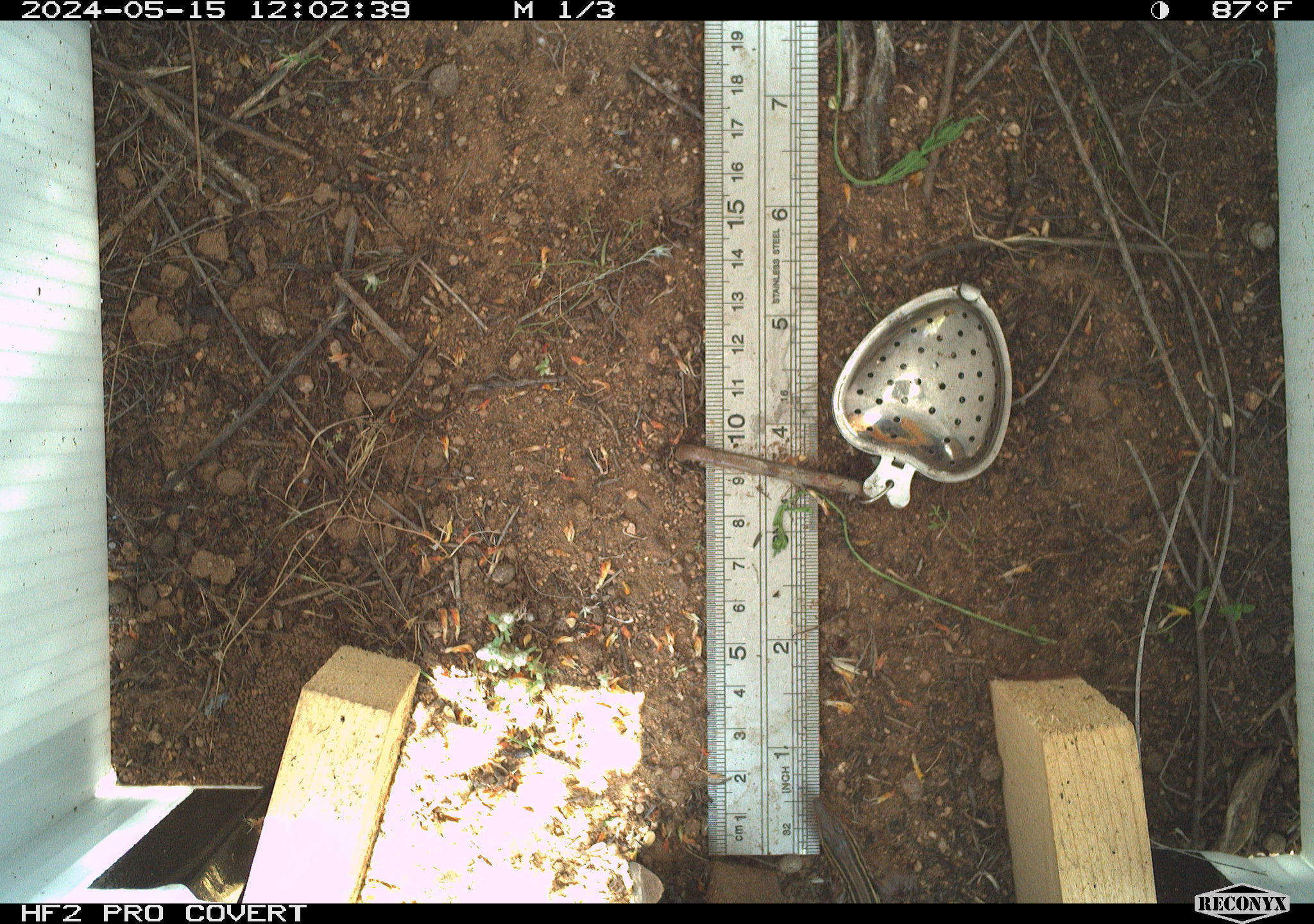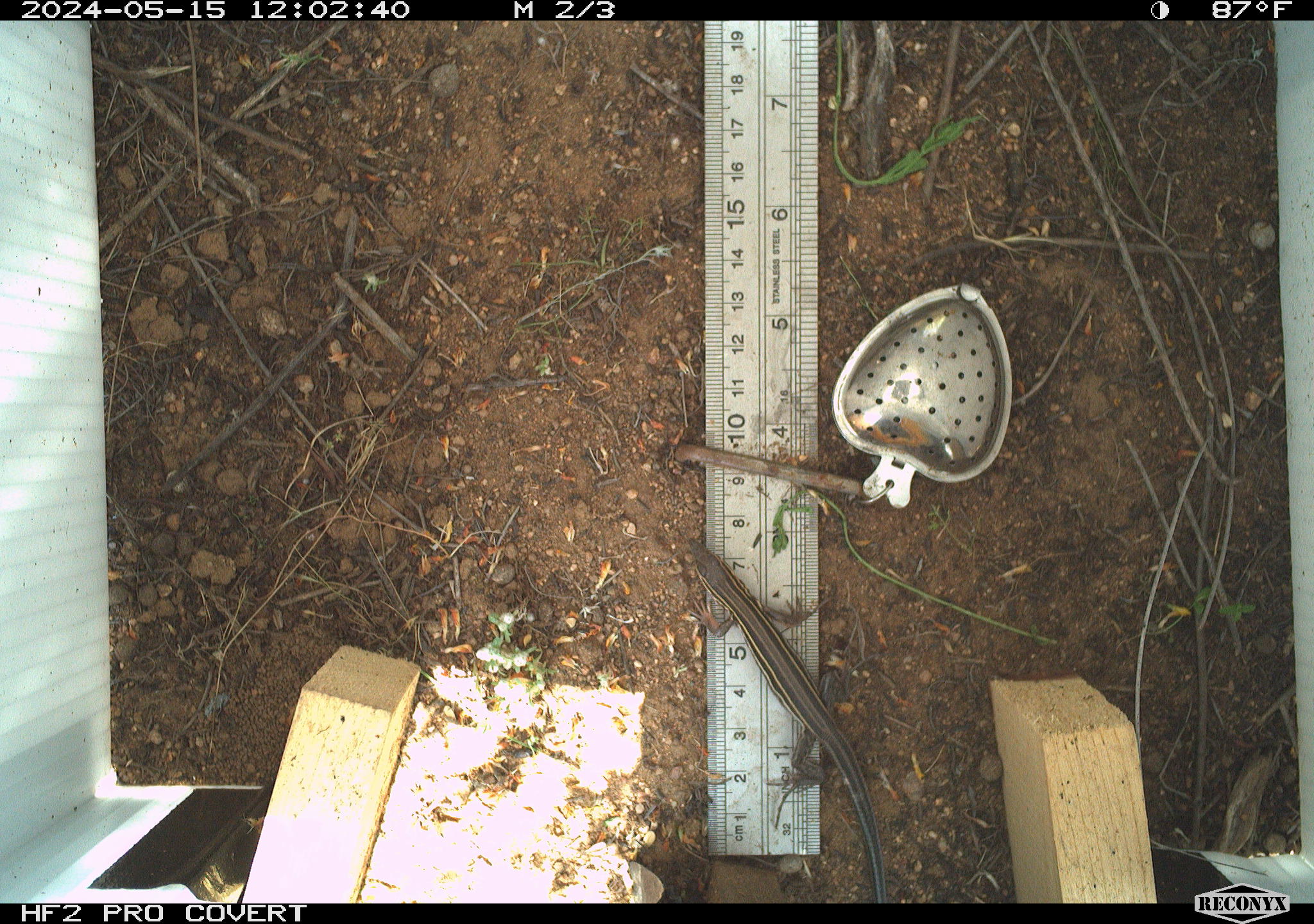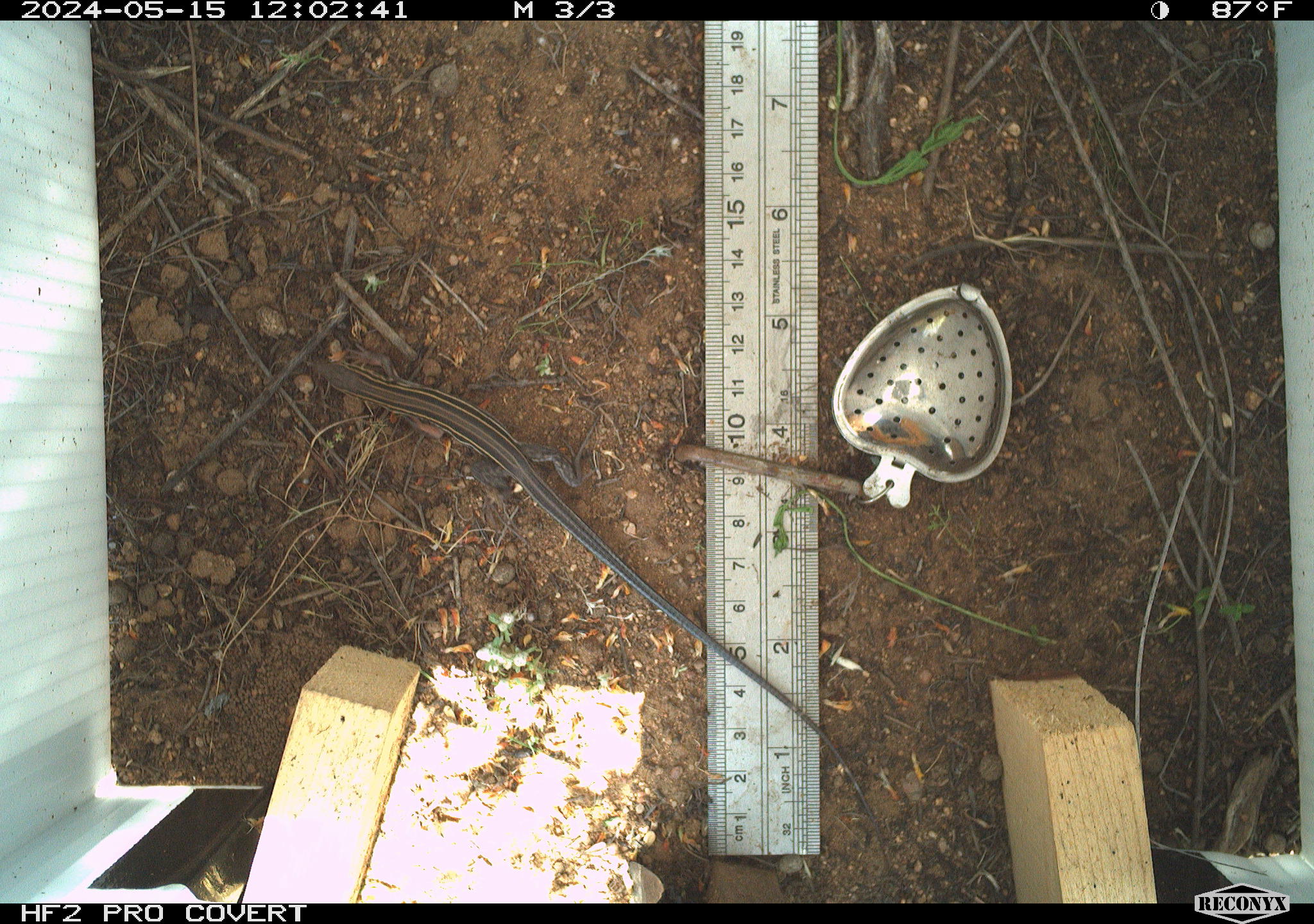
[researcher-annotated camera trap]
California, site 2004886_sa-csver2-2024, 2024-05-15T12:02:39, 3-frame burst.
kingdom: Animalia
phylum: Chordata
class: Reptilia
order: Squamata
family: Scincidae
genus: Plestiodon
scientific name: Plestiodon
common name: blue-tailed skinks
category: plestiodon species